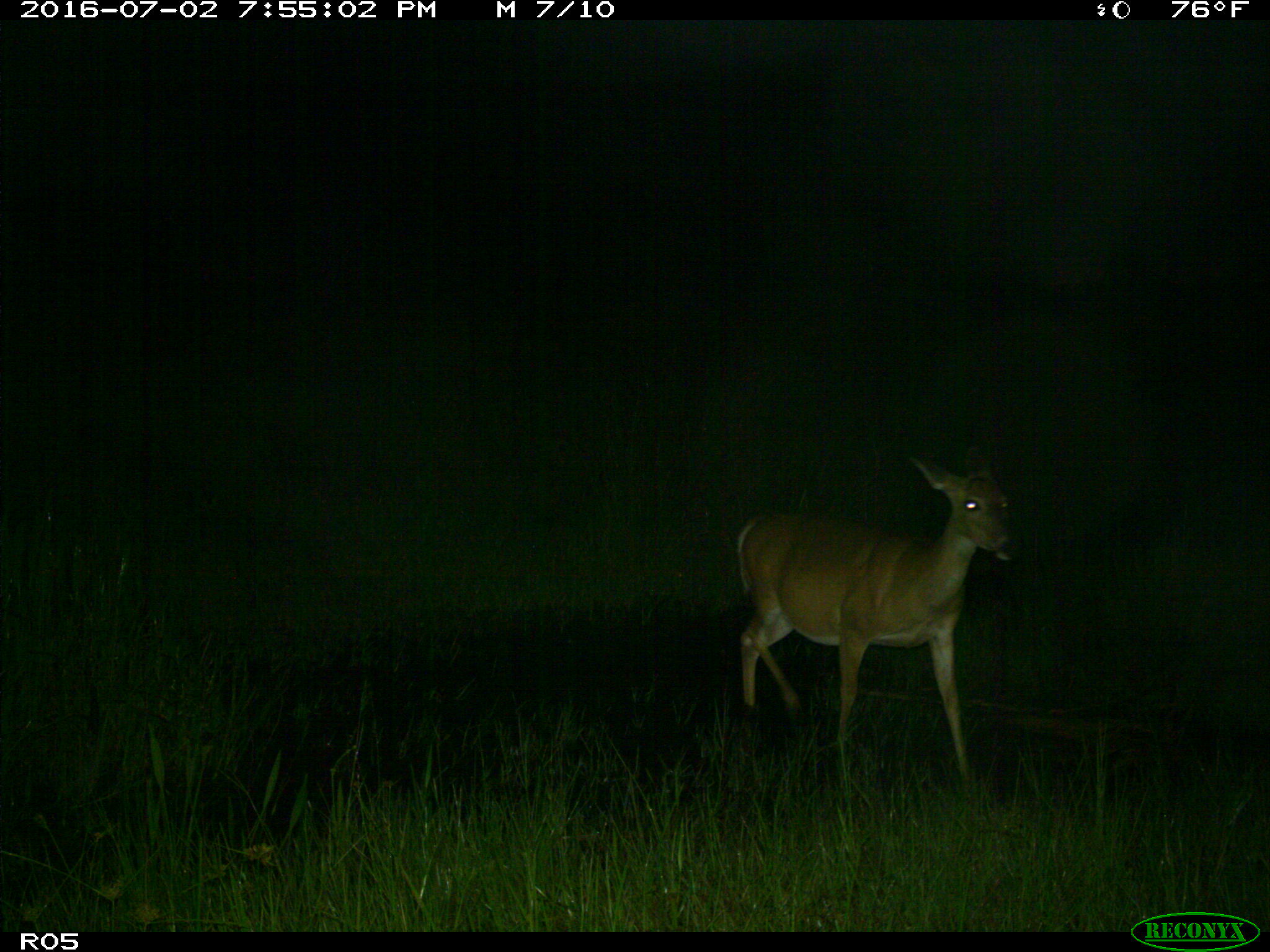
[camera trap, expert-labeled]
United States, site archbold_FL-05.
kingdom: Animalia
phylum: Chordata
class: Mammalia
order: Artiodactyla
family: Cervidae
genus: Odocoileus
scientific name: Odocoileus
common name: deer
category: unidentified deer